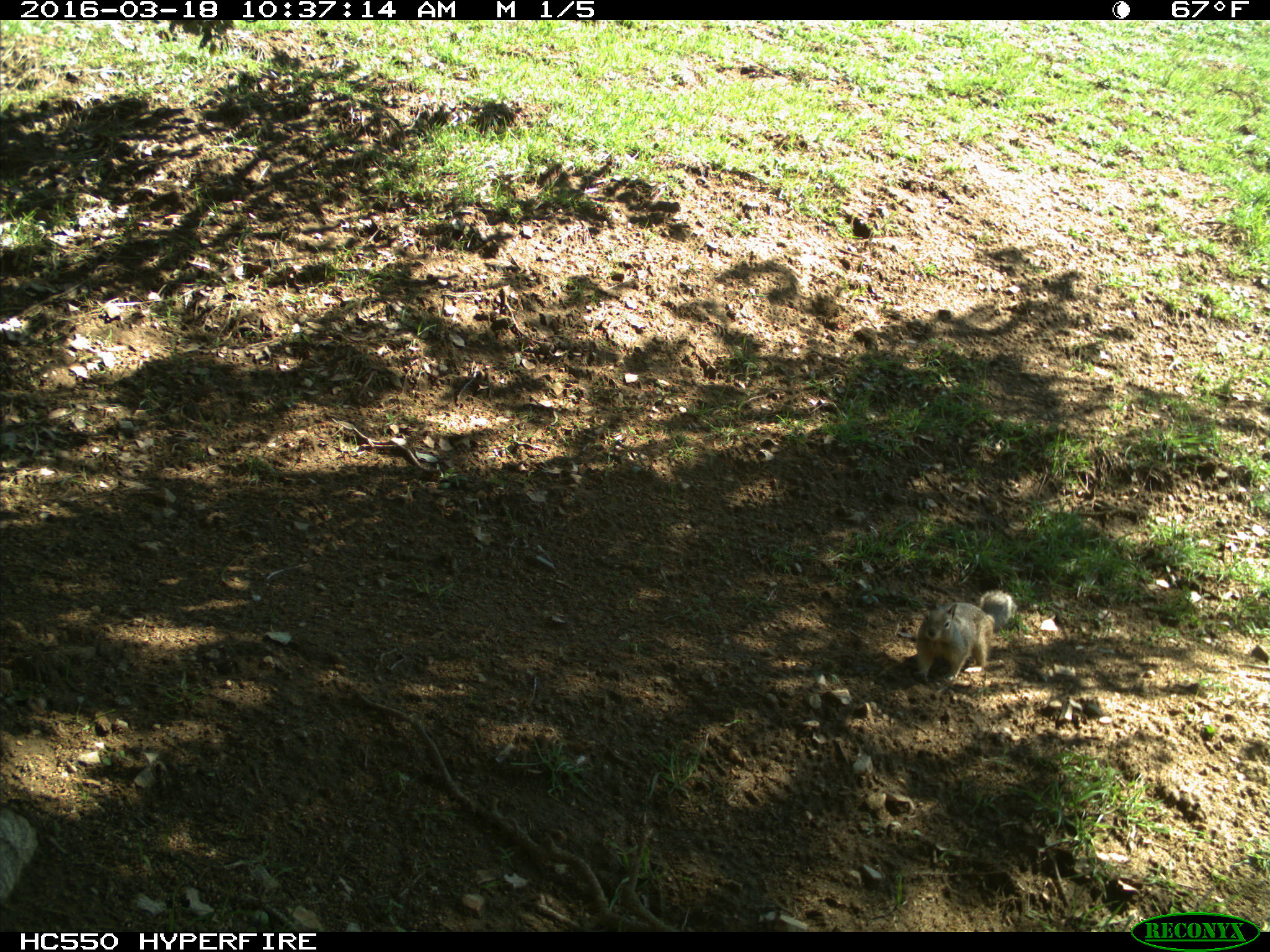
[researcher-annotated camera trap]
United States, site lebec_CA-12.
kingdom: Animalia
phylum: Chordata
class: Mammalia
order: Rodentia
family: Sciuridae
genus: Otospermophilus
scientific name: Otospermophilus beecheyi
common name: california ground squirrel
Otospermophilus beecheyi (california ground squirrel).